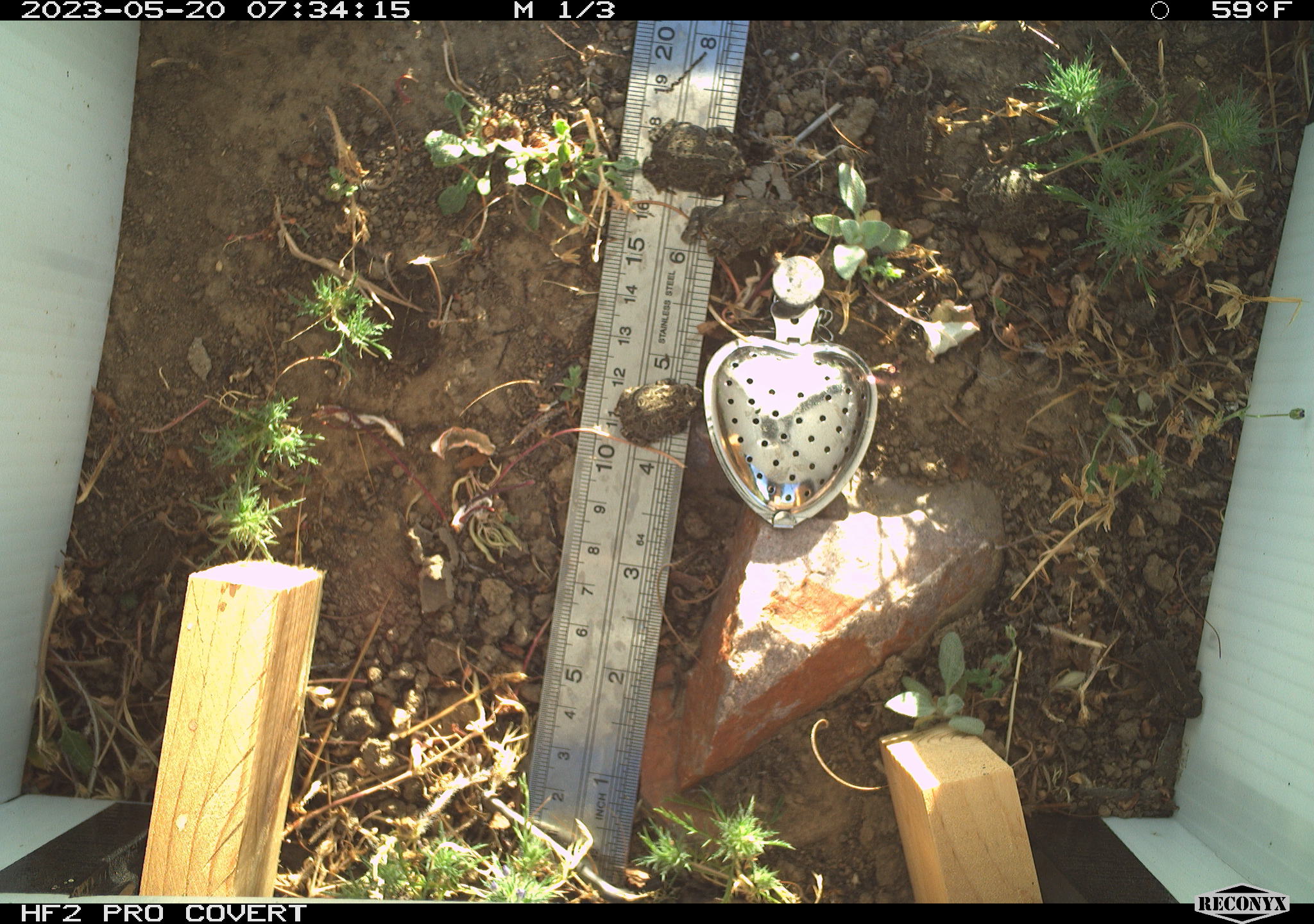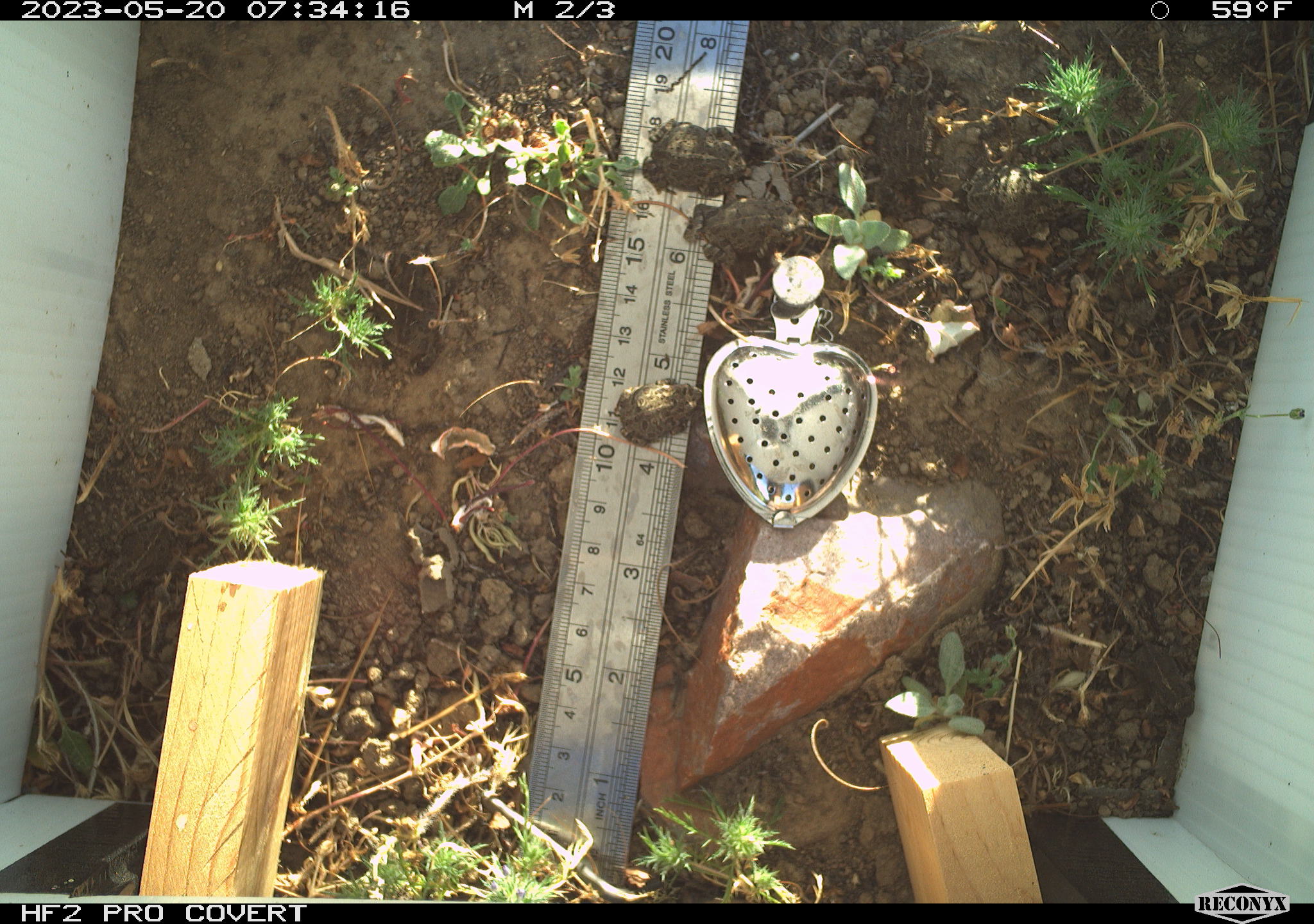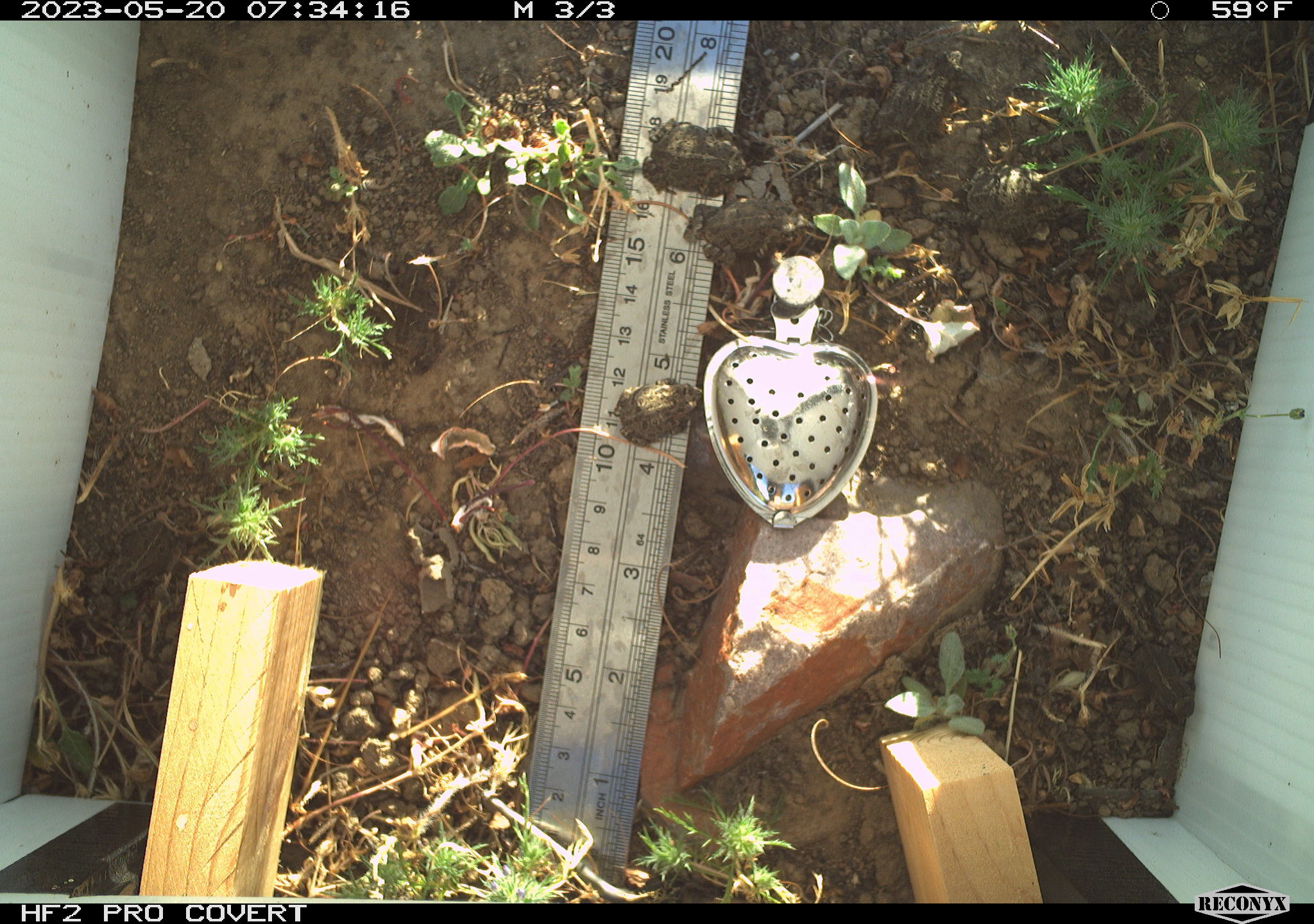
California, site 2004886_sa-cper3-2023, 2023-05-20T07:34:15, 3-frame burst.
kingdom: Animalia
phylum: Chordata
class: Amphibia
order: Anura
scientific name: Anura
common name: frogs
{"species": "frogs (Anura)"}